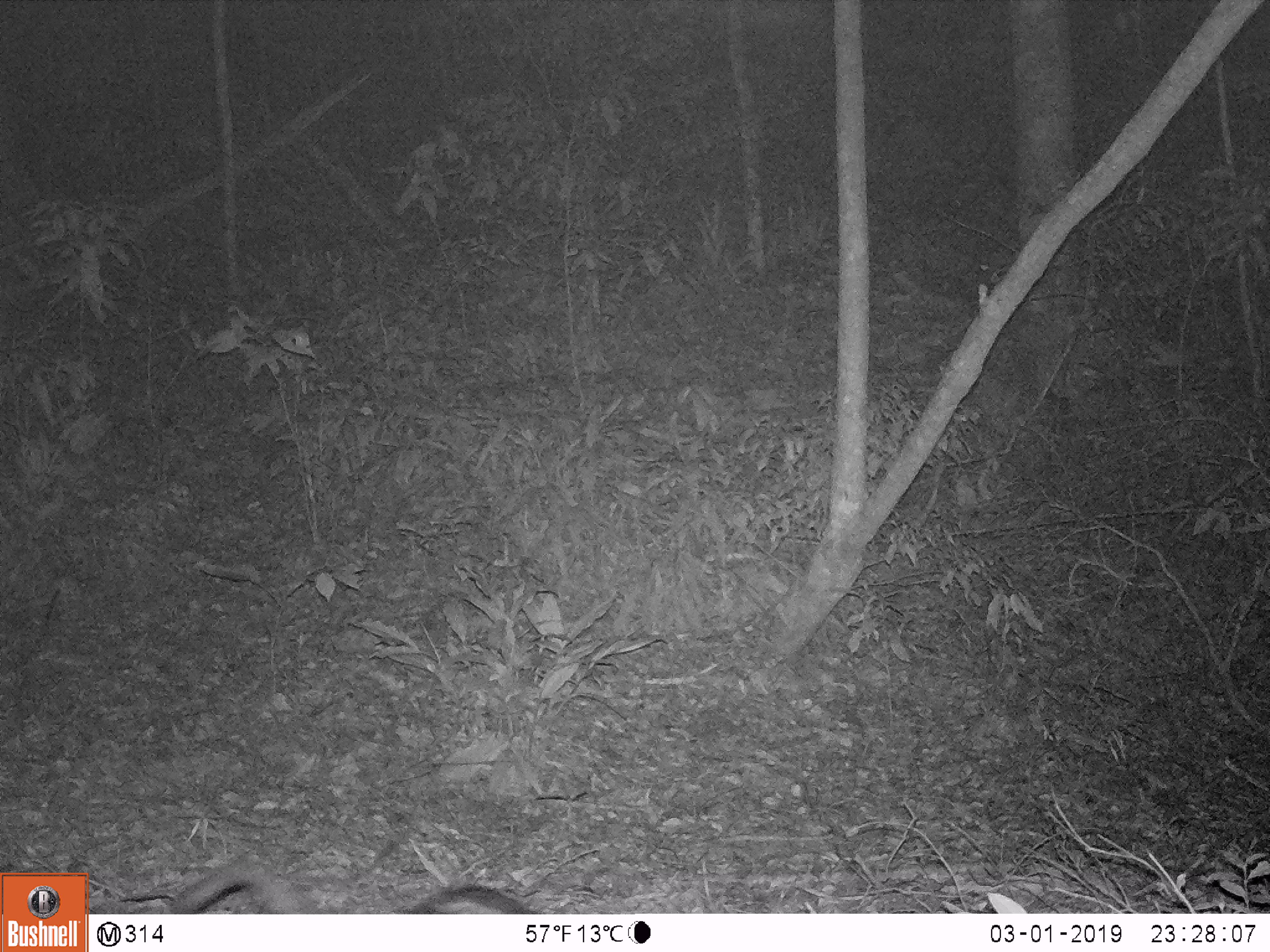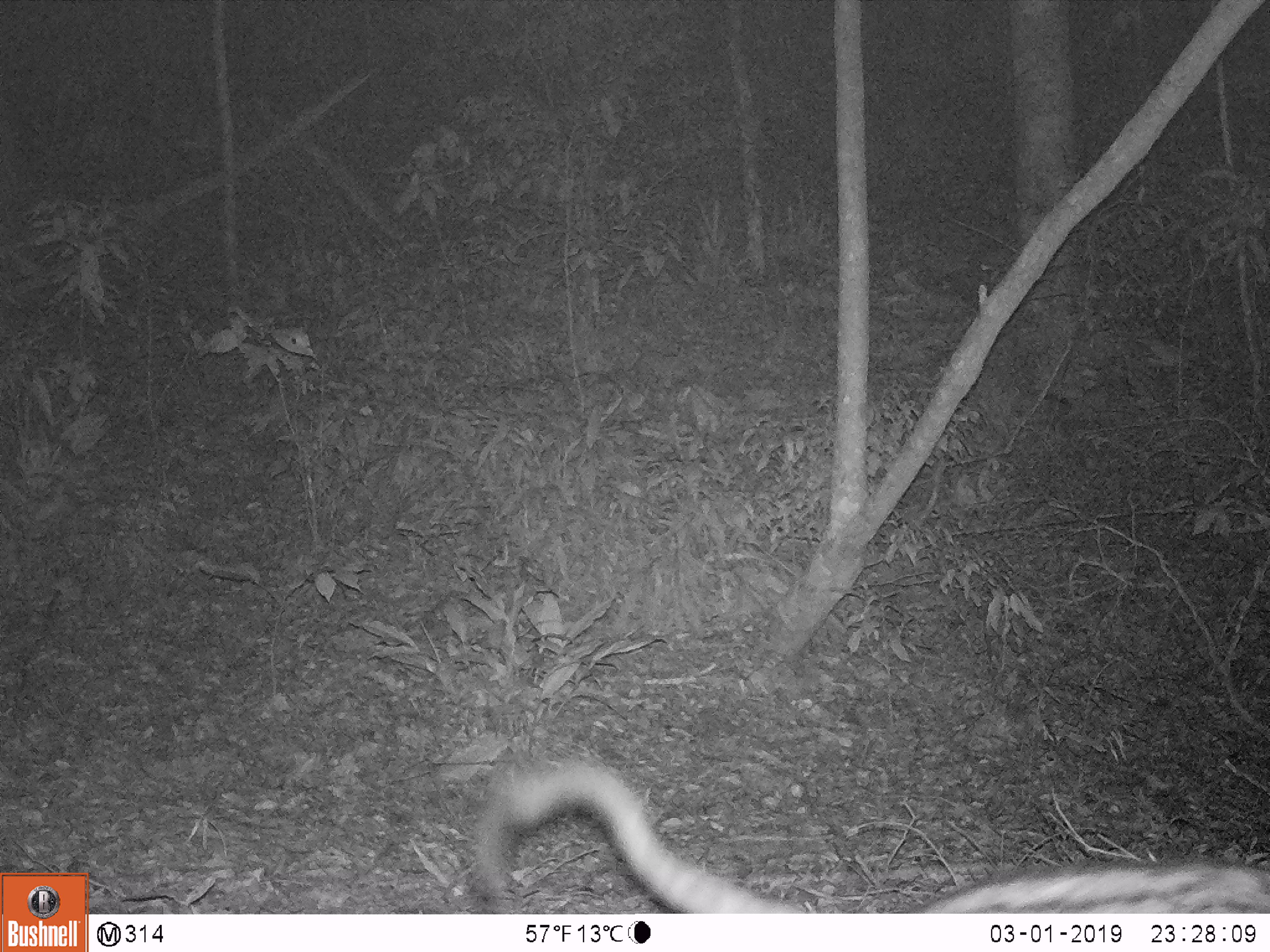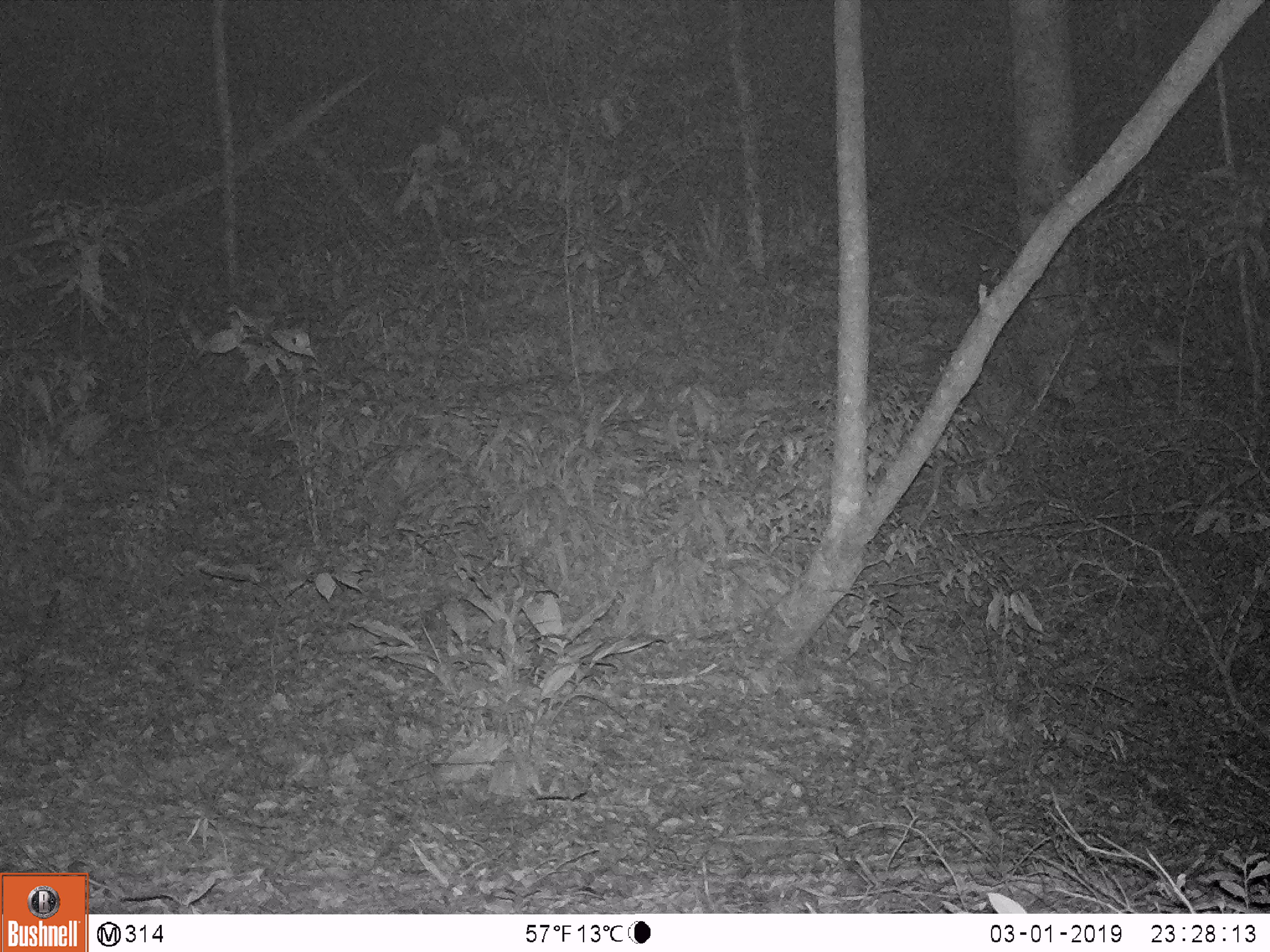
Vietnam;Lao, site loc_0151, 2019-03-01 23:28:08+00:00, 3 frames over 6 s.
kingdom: Animalia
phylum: Chordata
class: Mammalia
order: Carnivora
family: Viverridae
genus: Paradoxurus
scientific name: Paradoxurus hermaphroditus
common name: common palm civet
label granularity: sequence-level